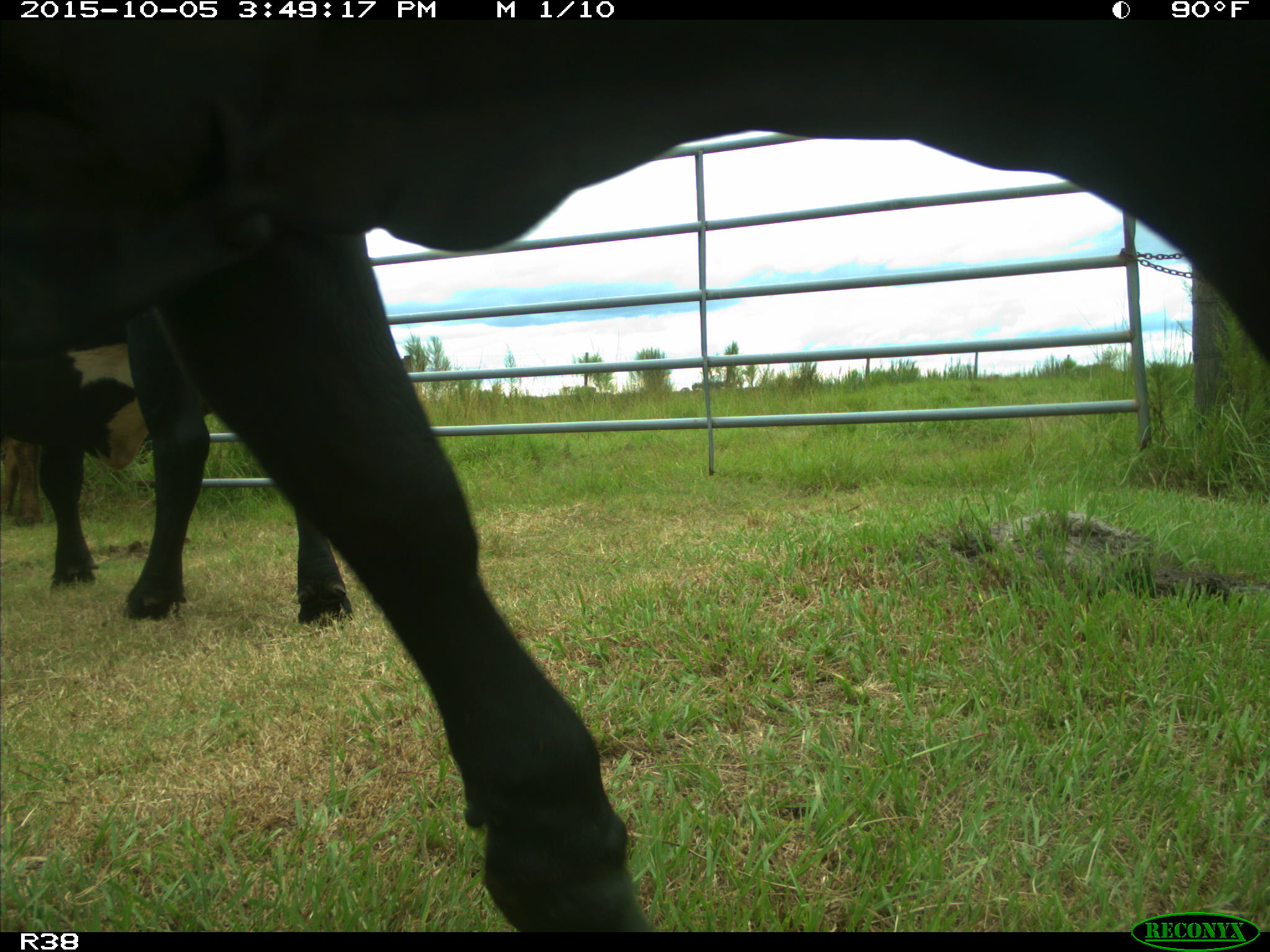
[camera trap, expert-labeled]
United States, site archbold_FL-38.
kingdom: Animalia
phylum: Chordata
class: Mammalia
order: Artiodactyla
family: Bovidae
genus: Bos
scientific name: Bos taurus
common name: domestic cow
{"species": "Bos taurus (domestic cow)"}